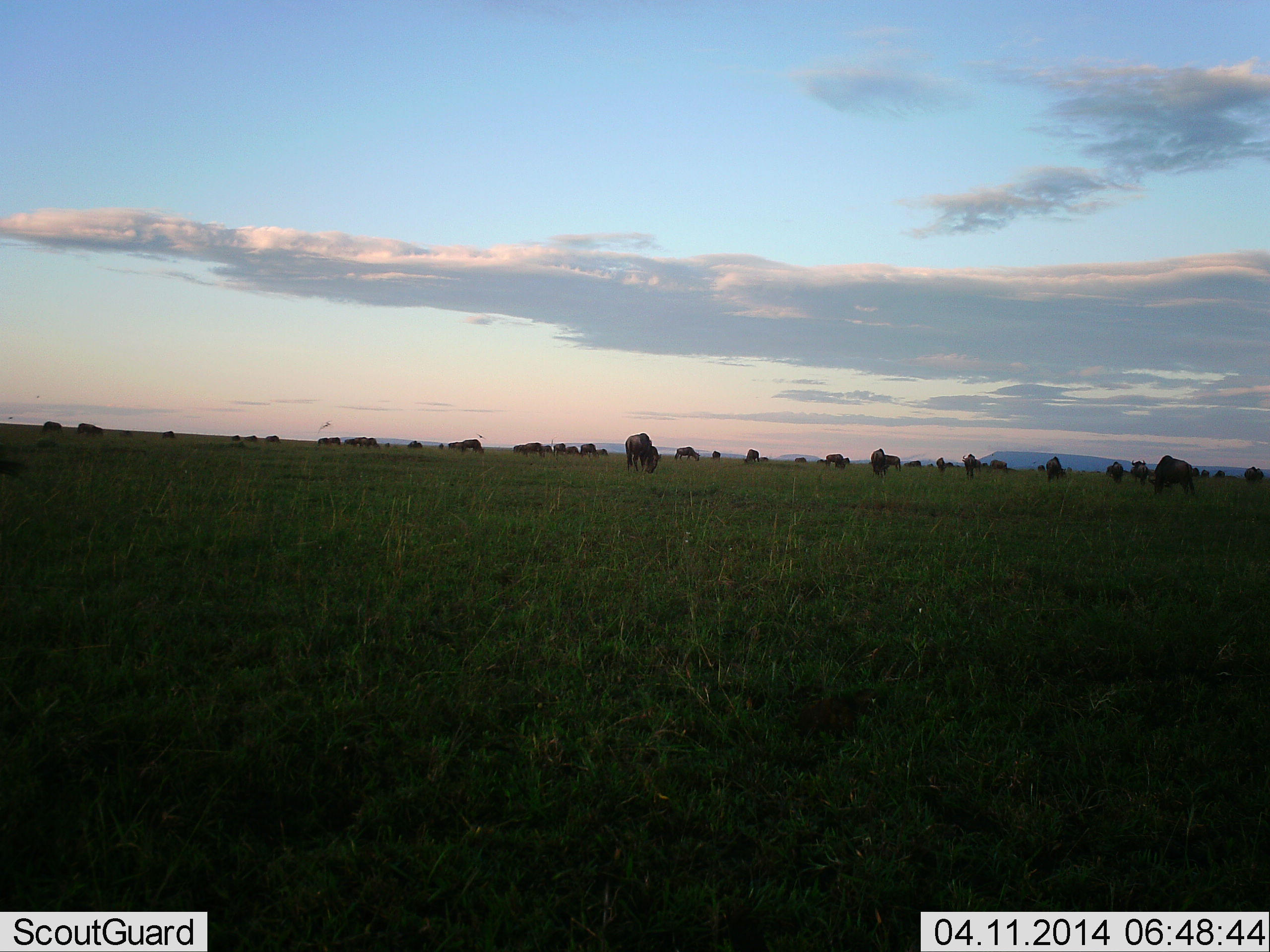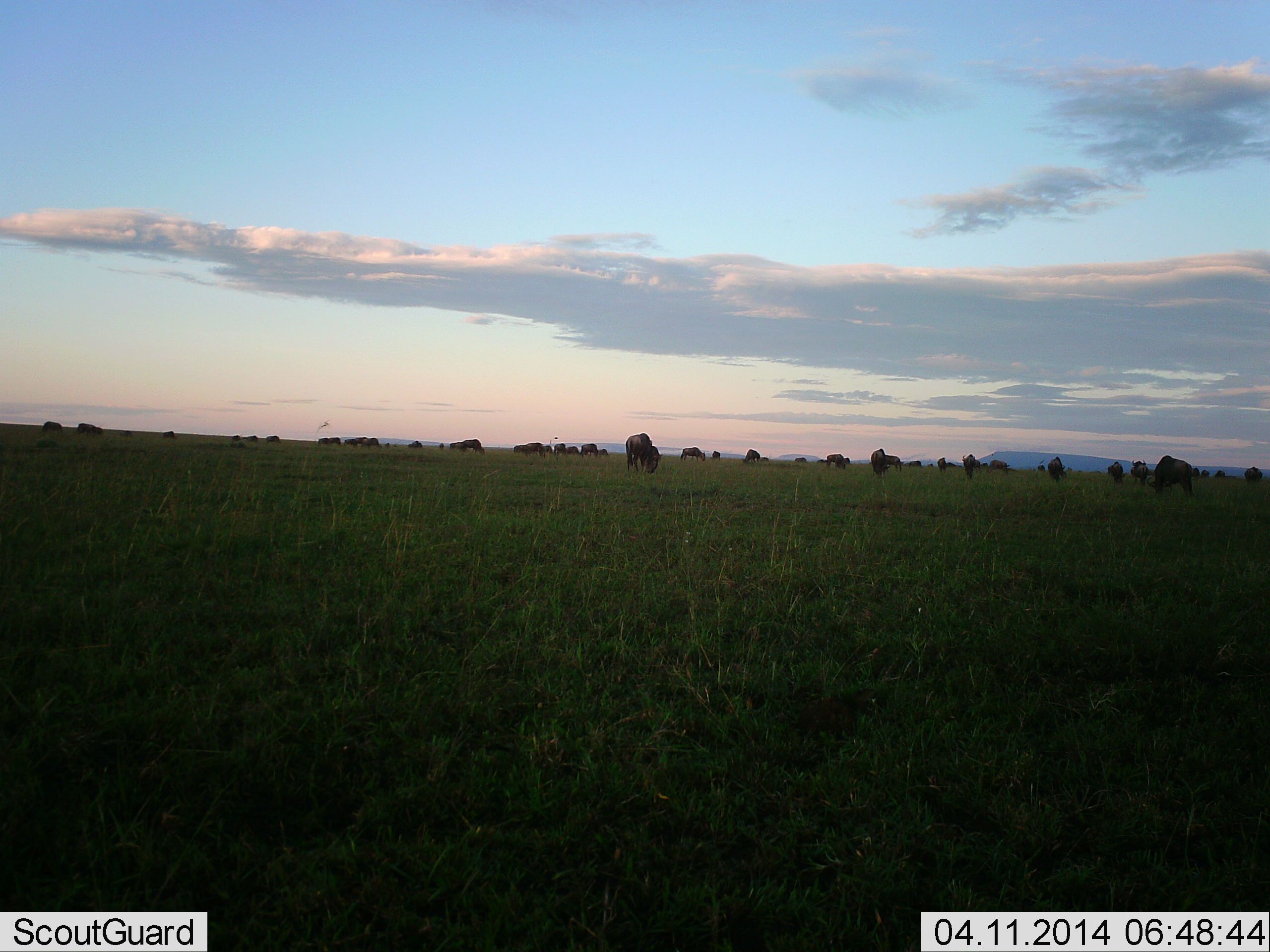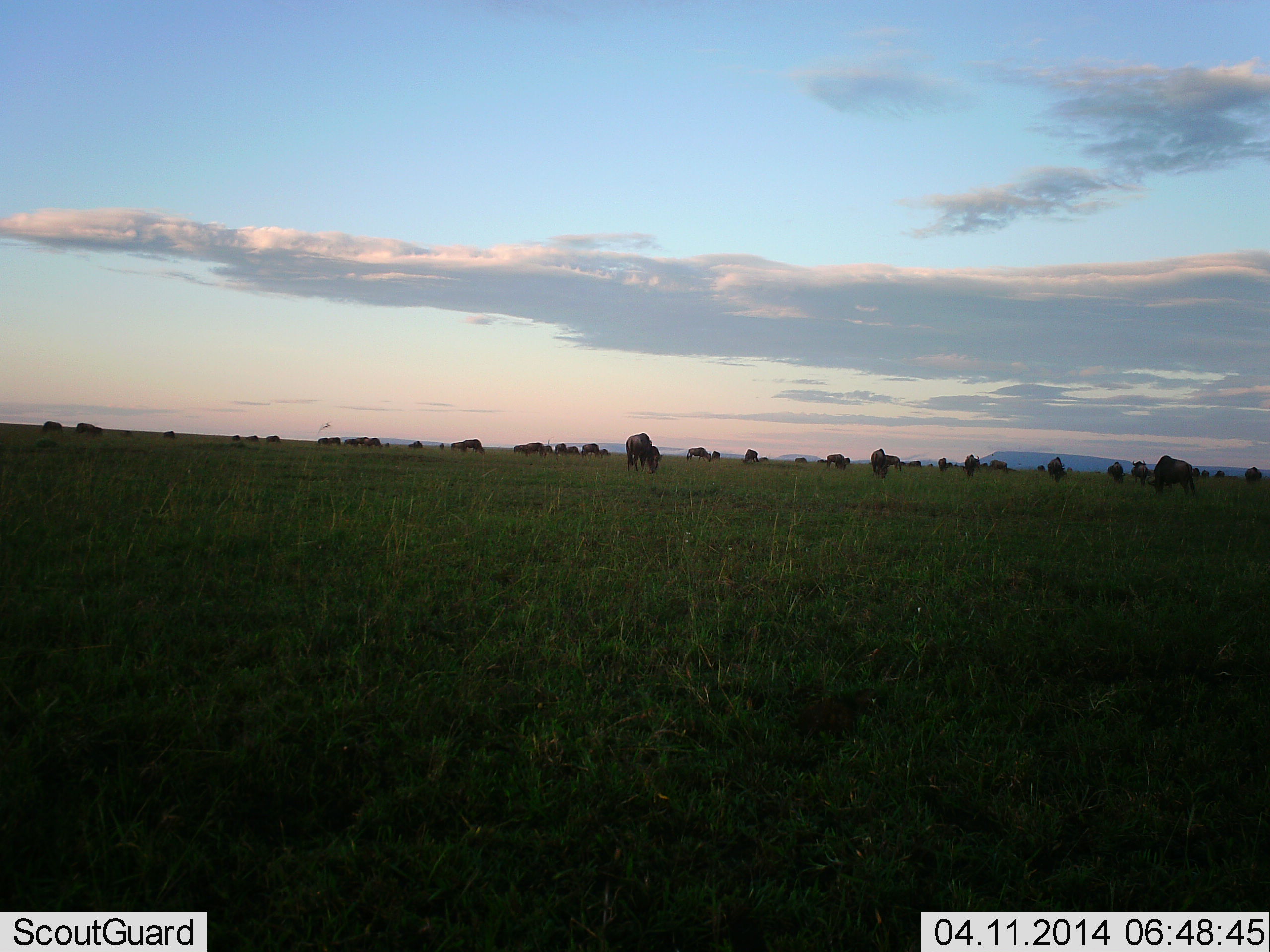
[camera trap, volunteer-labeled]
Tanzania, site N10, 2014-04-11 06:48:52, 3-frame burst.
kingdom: Animalia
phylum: Chordata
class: Mammalia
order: Artiodactyla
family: Bovidae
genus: Connochaetes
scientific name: Connochaetes taurinus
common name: blue wildebeest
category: wildebeest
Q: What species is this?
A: Wildebeest (blue wildebeest) (Connochaetes taurinus).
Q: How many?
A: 11-50.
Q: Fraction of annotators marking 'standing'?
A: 45%.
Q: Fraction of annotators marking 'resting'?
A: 20%.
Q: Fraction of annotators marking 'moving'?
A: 45%.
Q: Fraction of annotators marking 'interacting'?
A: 11%.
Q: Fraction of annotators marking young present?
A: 2%.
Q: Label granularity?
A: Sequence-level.